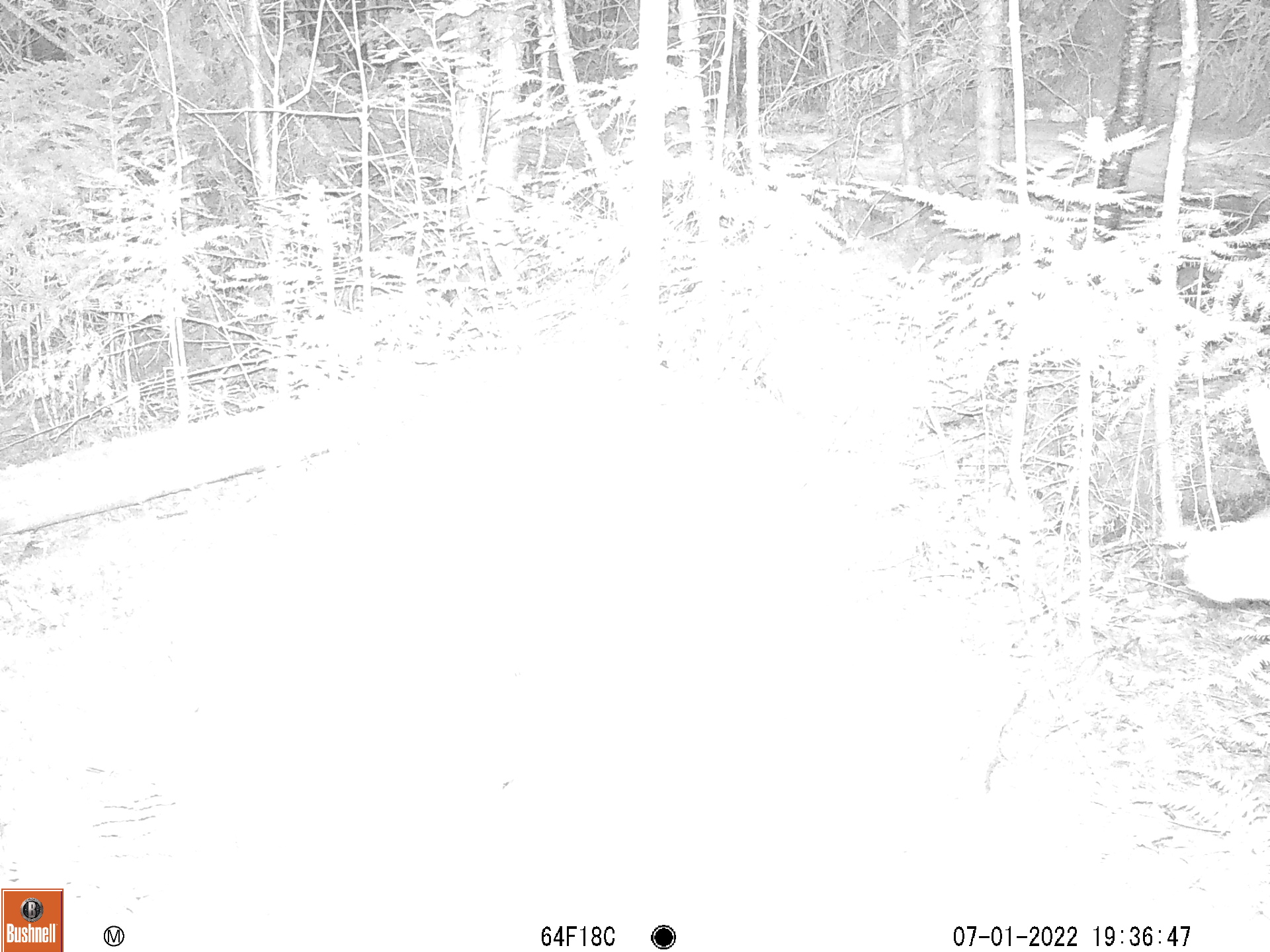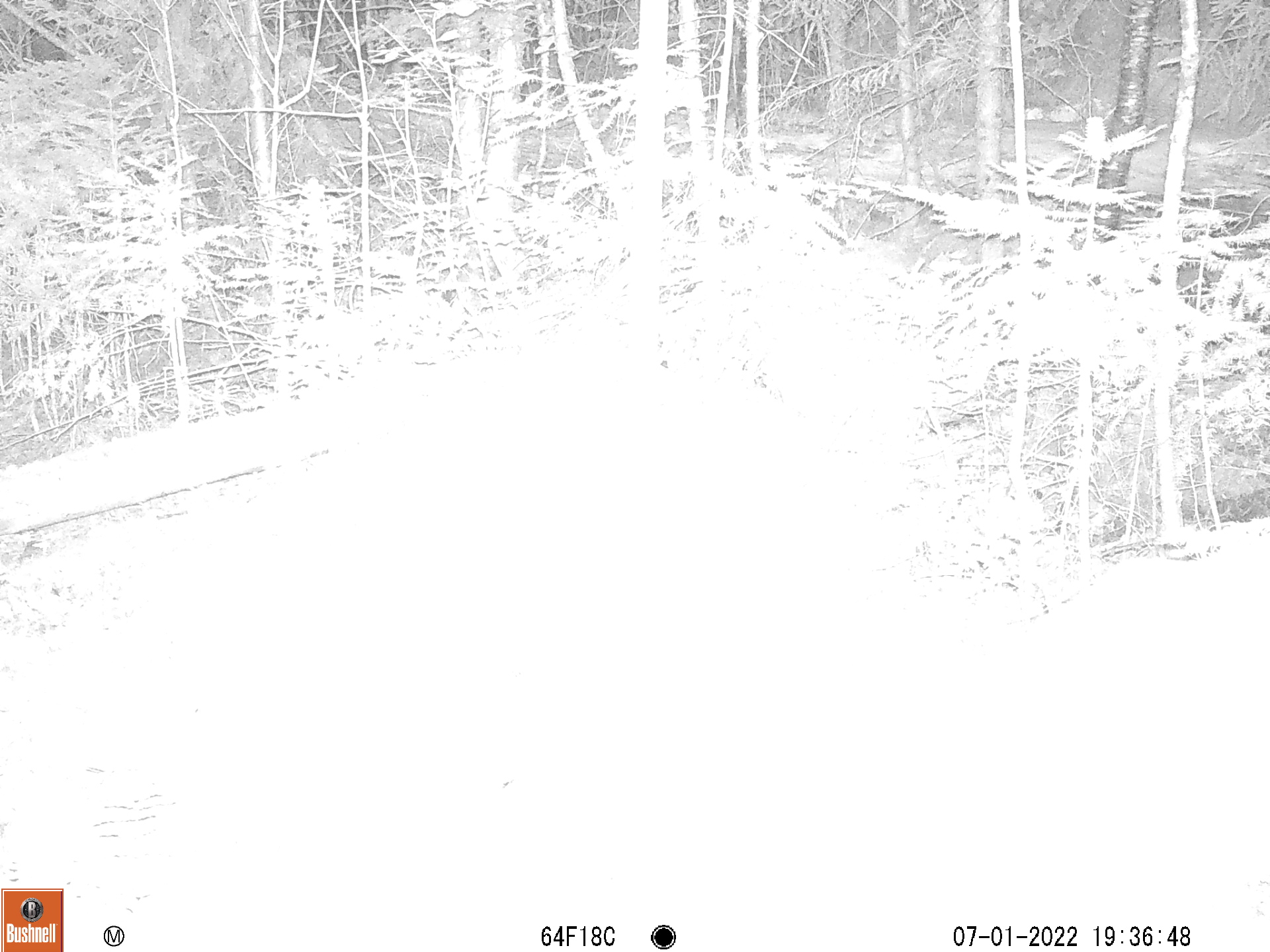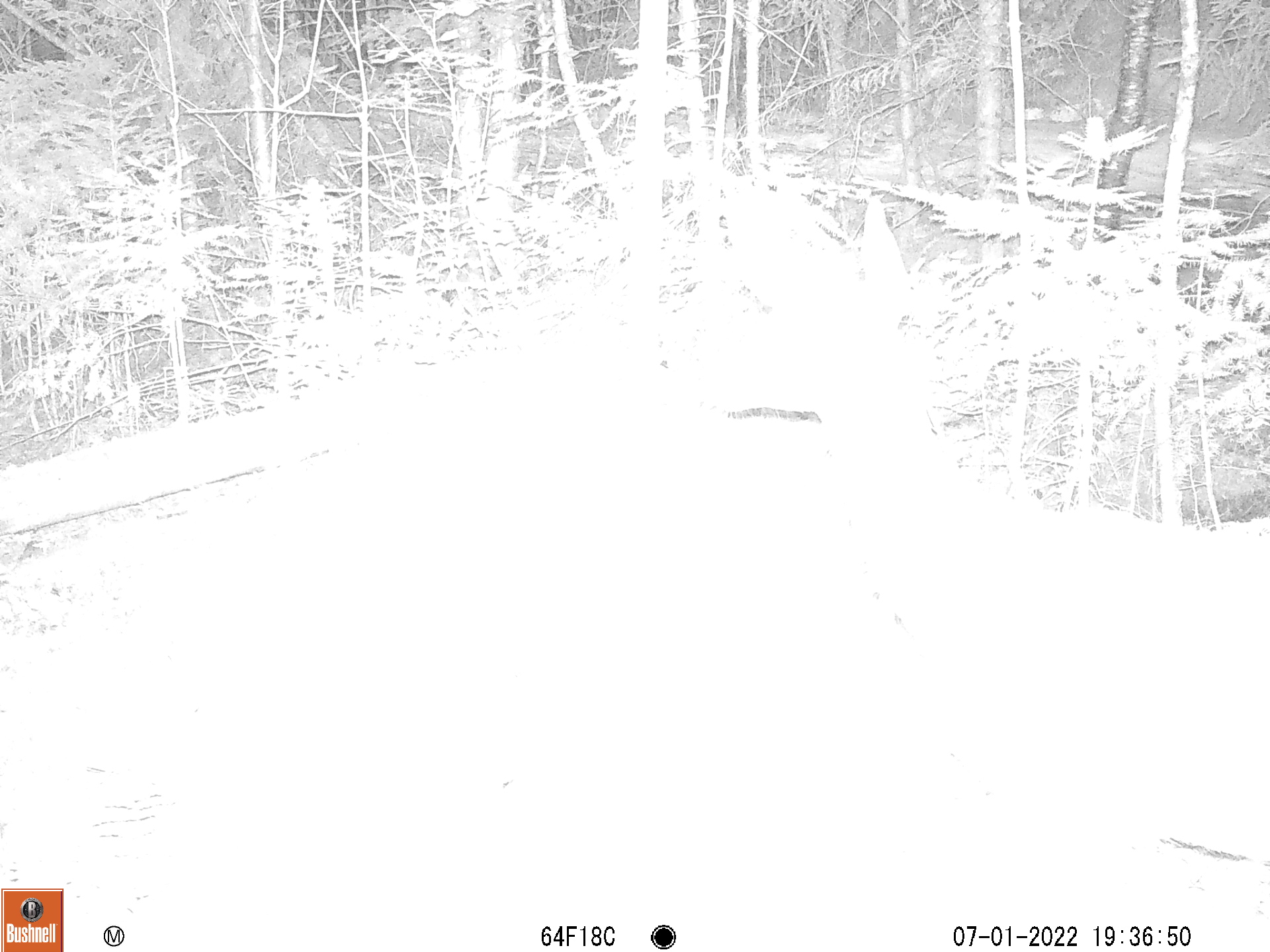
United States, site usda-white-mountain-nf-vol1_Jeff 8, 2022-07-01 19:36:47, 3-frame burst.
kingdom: Animalia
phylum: Chordata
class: Mammalia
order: Artiodactyla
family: Cervidae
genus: Odocoileus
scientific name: Odocoileus virginianus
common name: white-tailed deer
White-tailed deer (Odocoileus virginianus).